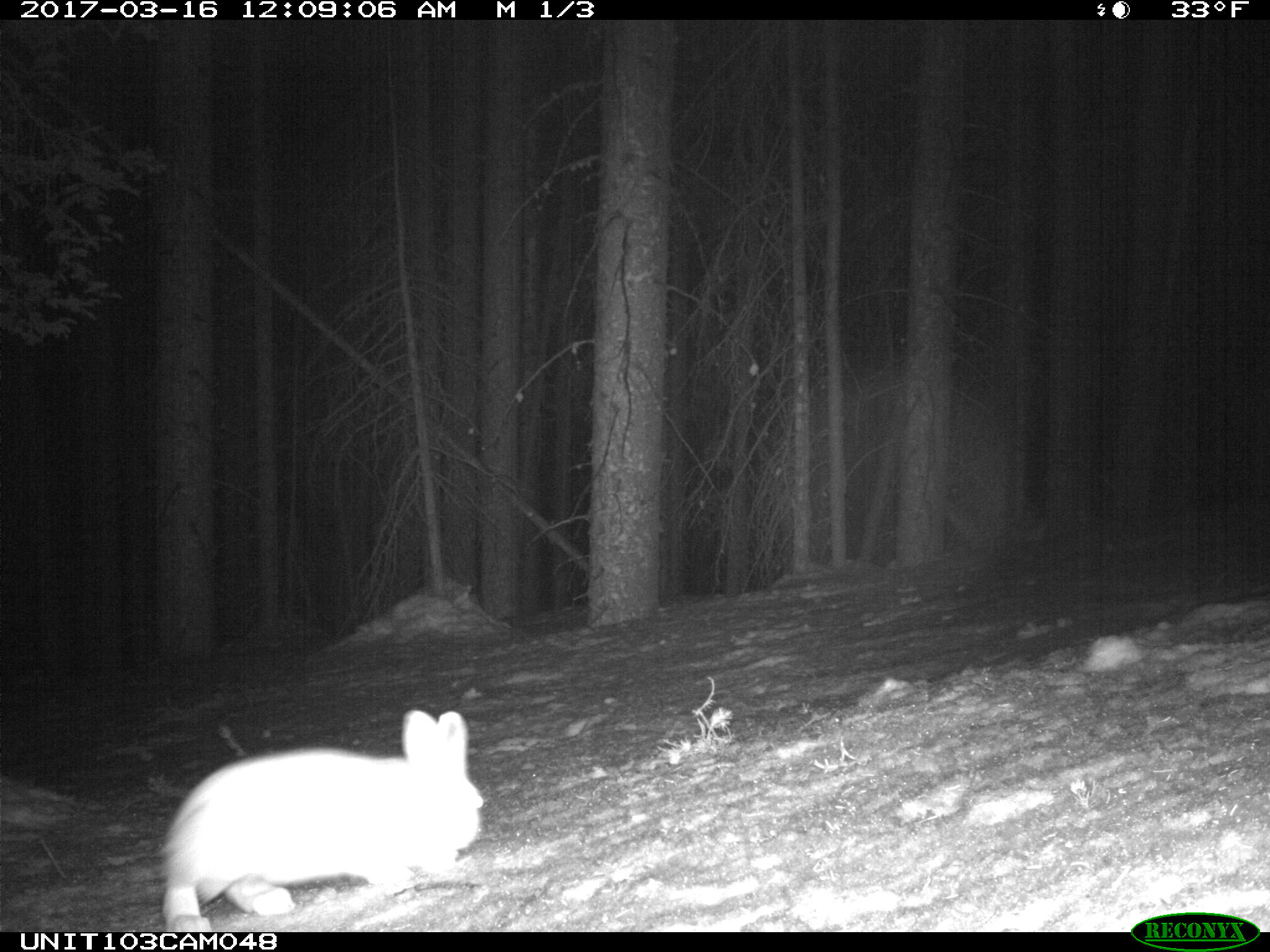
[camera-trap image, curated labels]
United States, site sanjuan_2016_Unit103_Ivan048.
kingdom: Animalia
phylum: Chordata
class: Mammalia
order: Lagomorpha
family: Leporidae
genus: Lepus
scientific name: Lepus americanus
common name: snowshoe hare